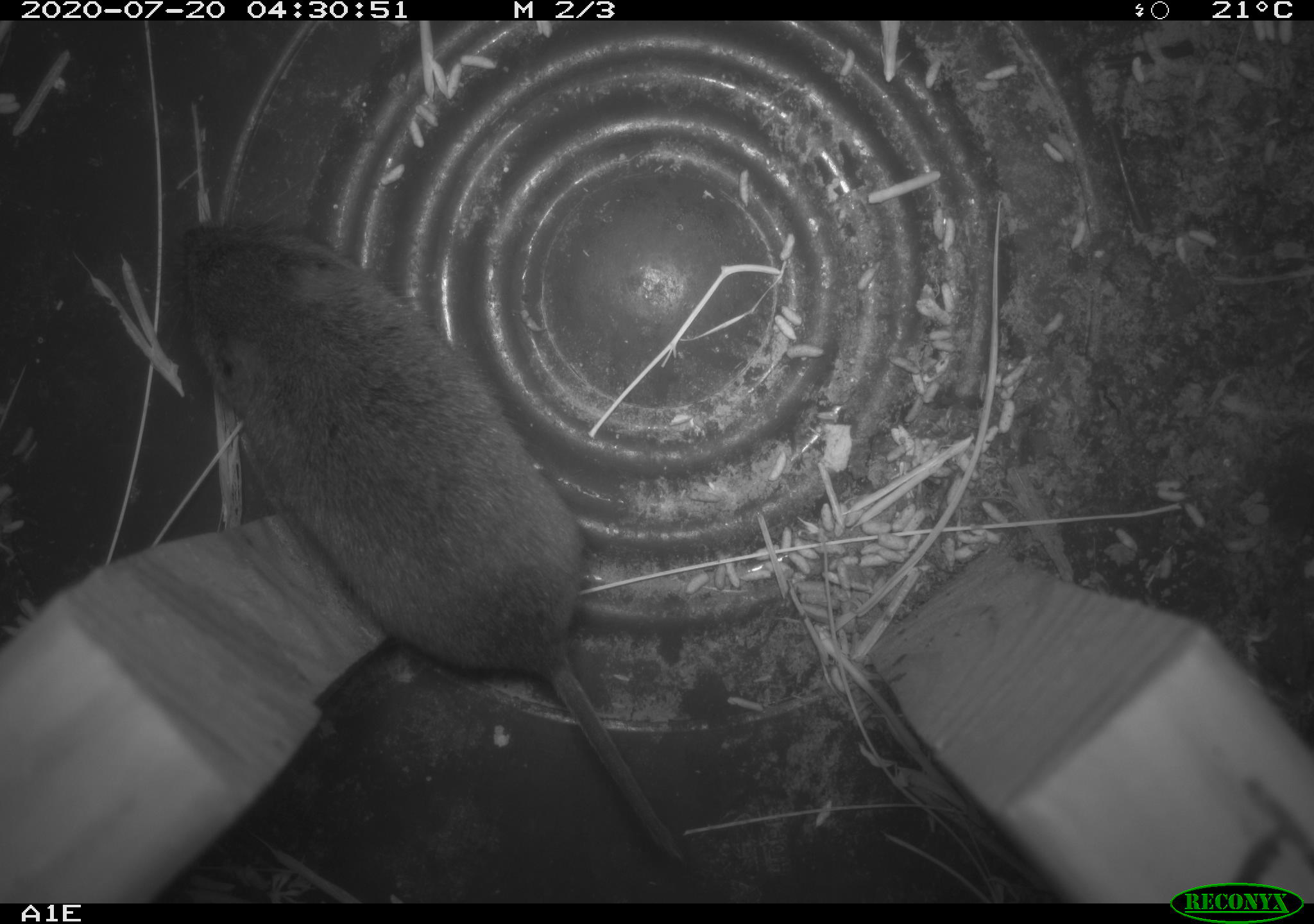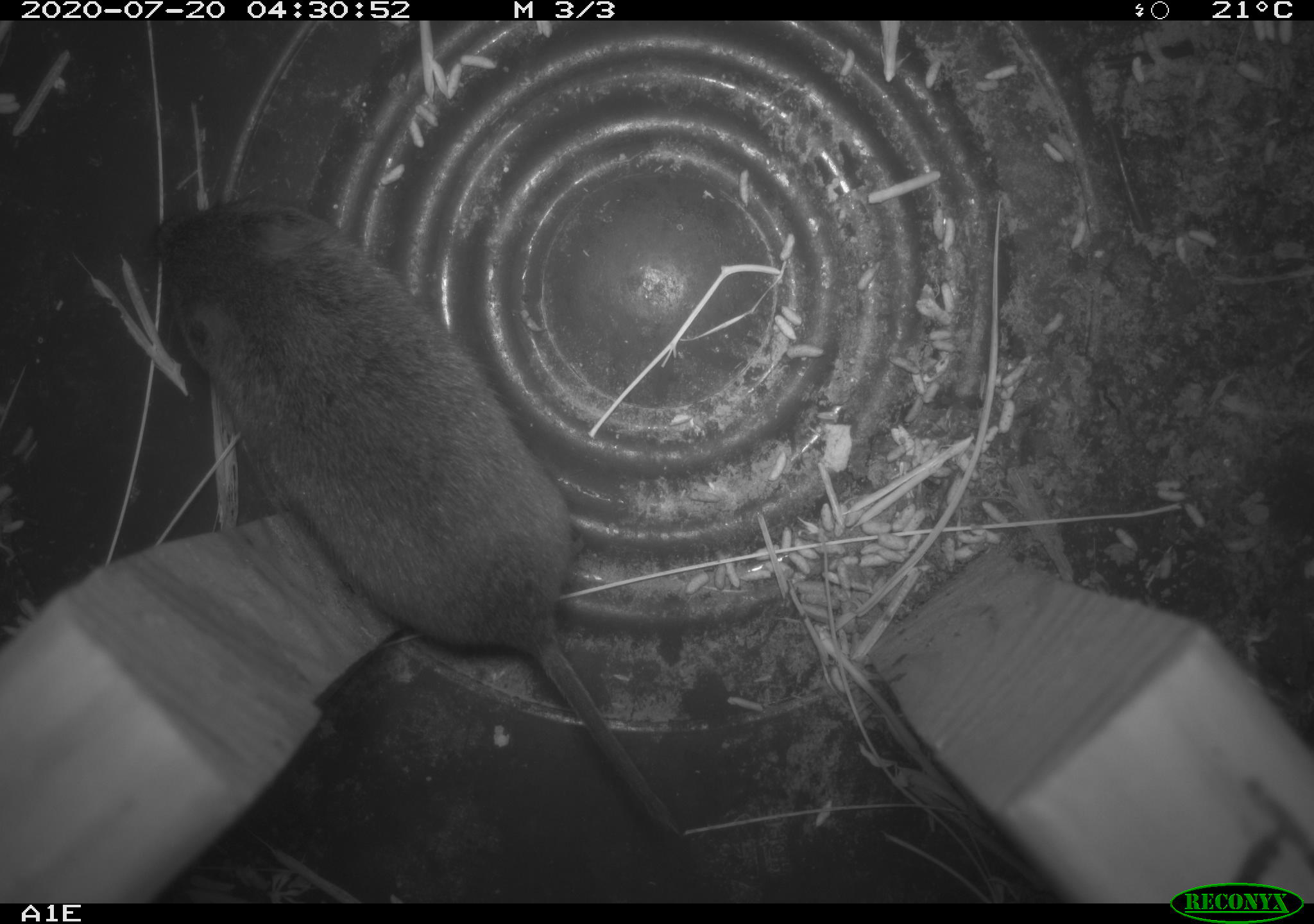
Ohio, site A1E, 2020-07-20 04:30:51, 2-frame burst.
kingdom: Animalia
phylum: Chordata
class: Mammalia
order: Rodentia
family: Cricetidae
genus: Microtus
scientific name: Microtus pennsylvanicus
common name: meadow vole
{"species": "meadow vole (Microtus pennsylvanicus)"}